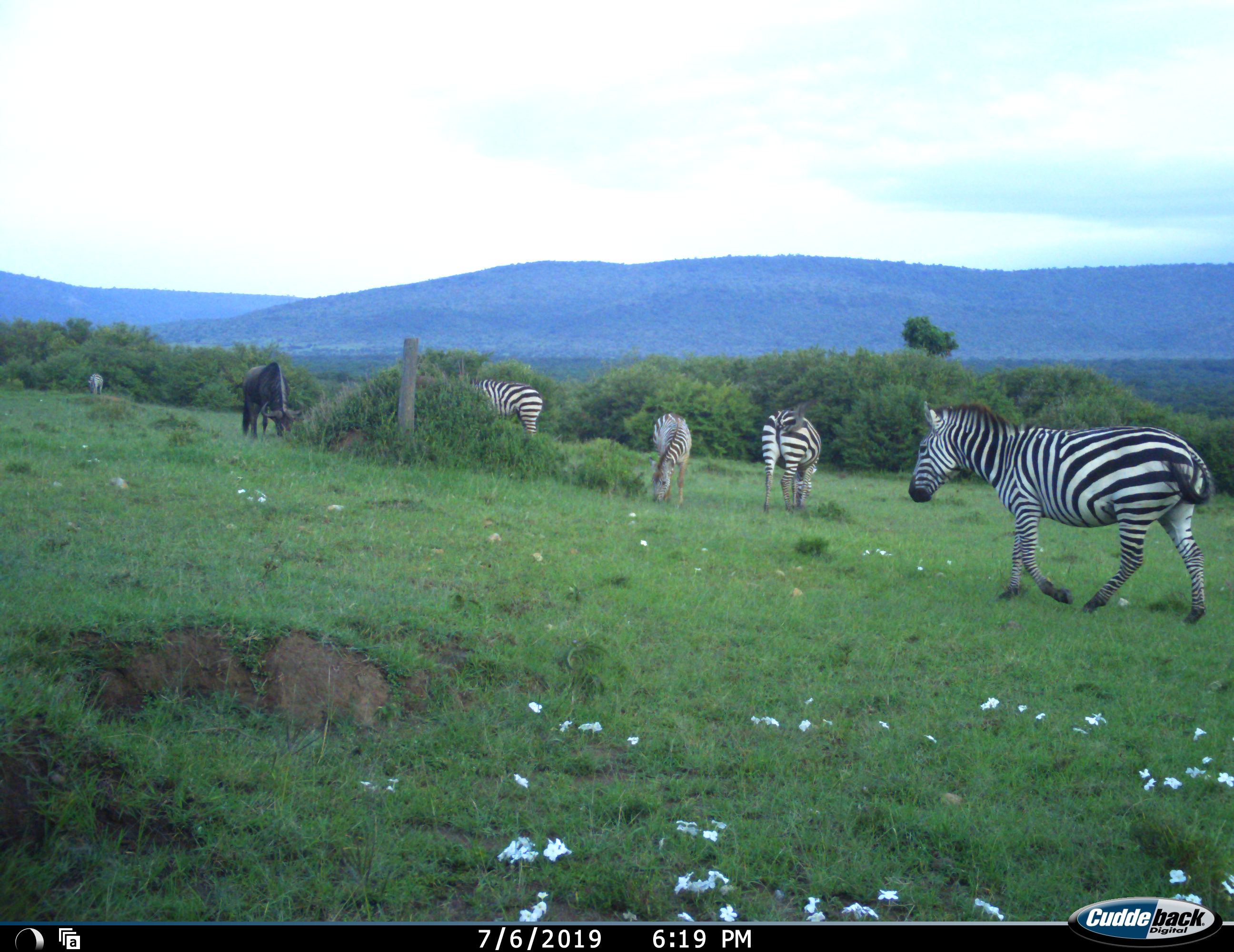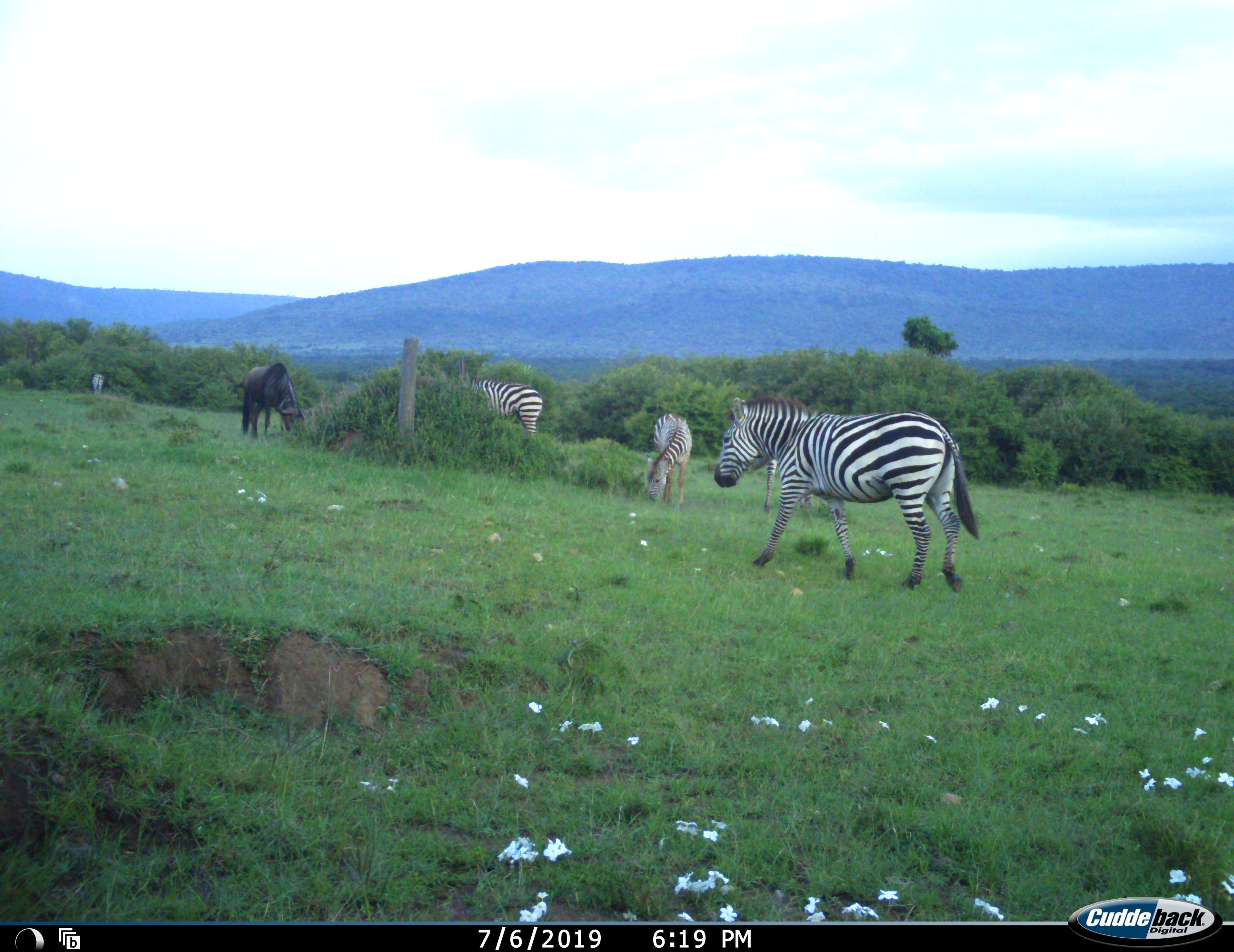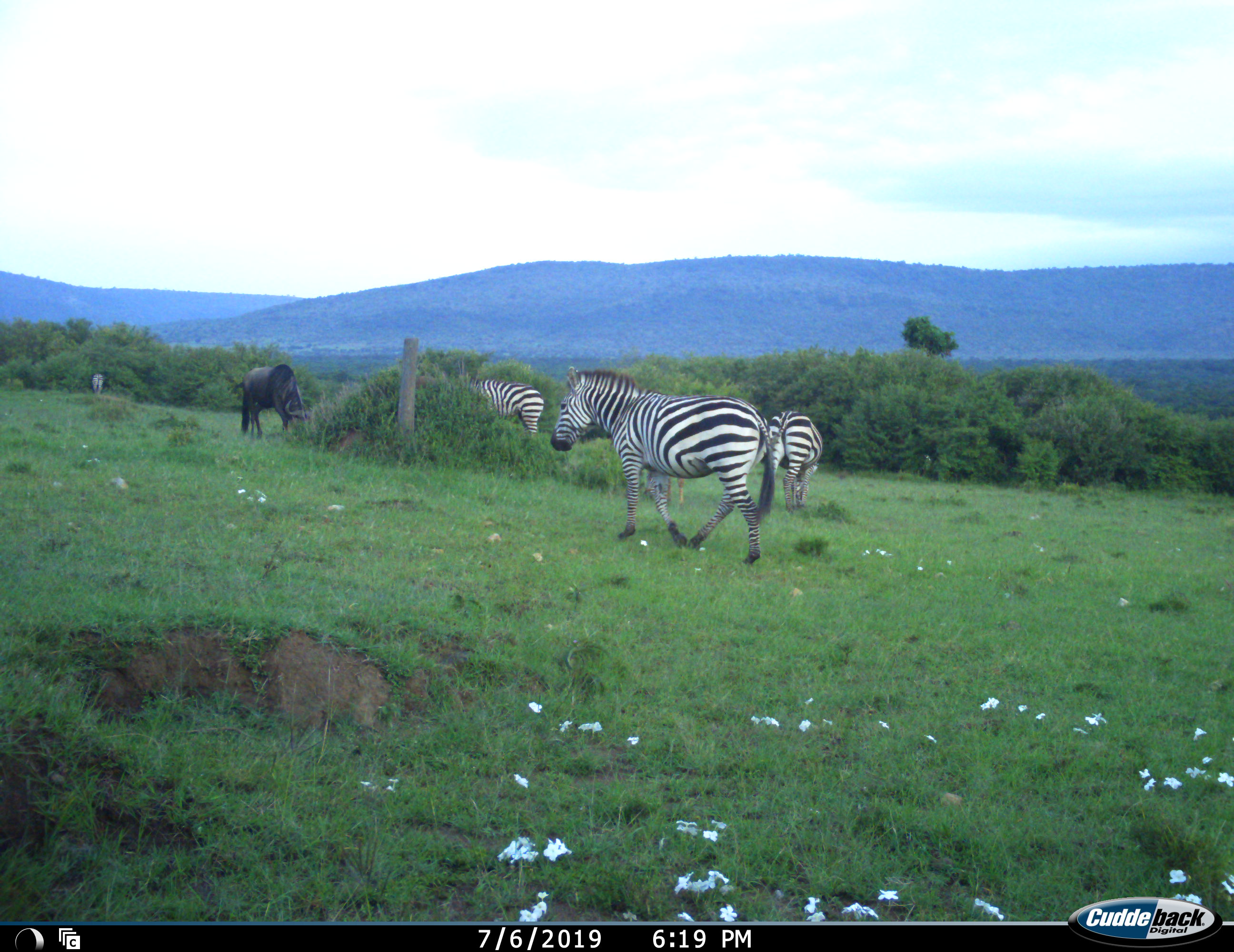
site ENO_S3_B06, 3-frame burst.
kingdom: Animalia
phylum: Chordata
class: Mammalia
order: Artiodactyla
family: Bovidae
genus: Connochaetes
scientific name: Connochaetes taurinus taurinus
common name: blue wildebeest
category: wildebeestblue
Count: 1.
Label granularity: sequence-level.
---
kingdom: Animalia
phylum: Chordata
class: Mammalia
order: Perissodactyla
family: Equidae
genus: Equus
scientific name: Equus quagga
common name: plains zebra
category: zebraplains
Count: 5.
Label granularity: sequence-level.